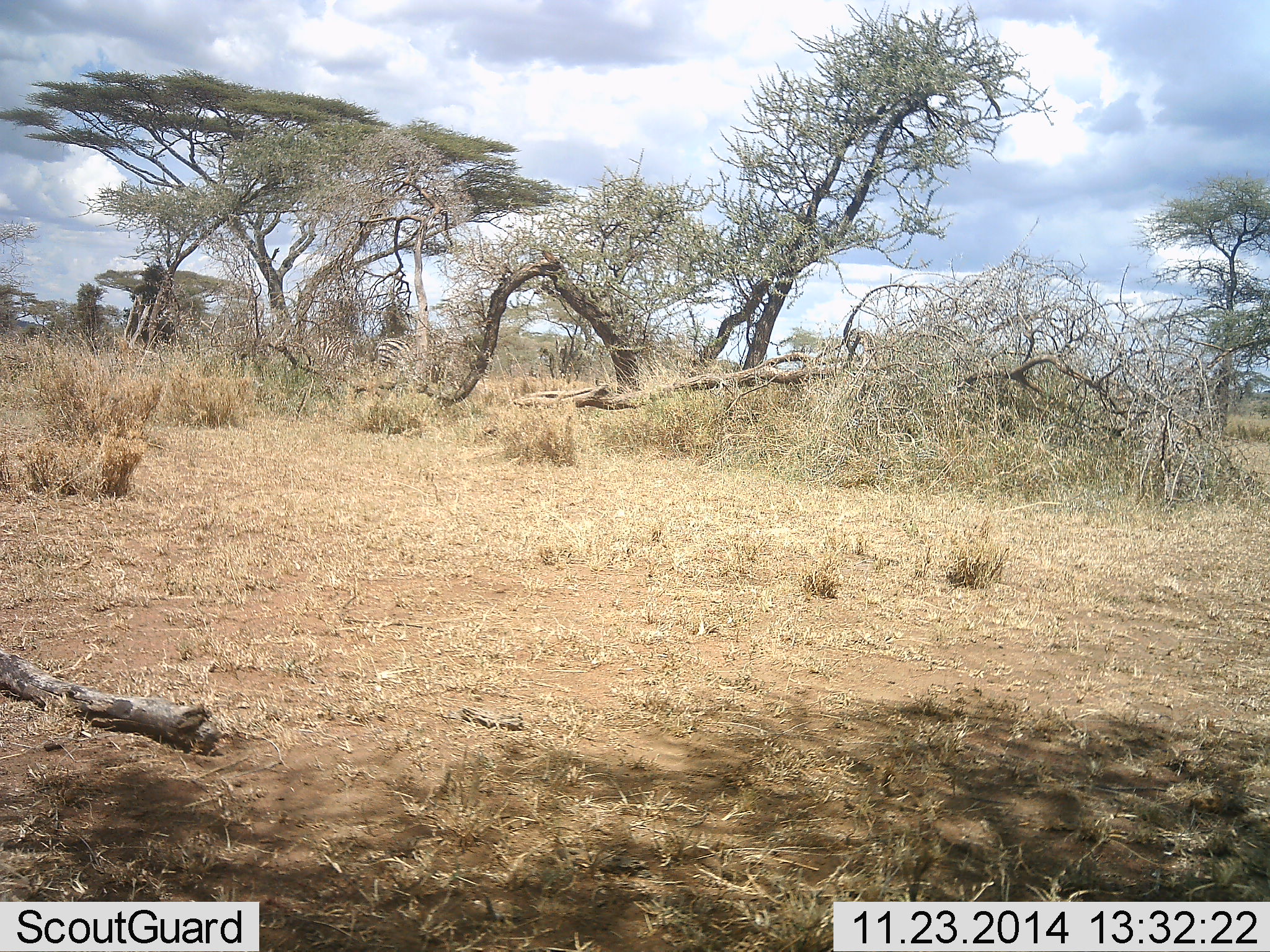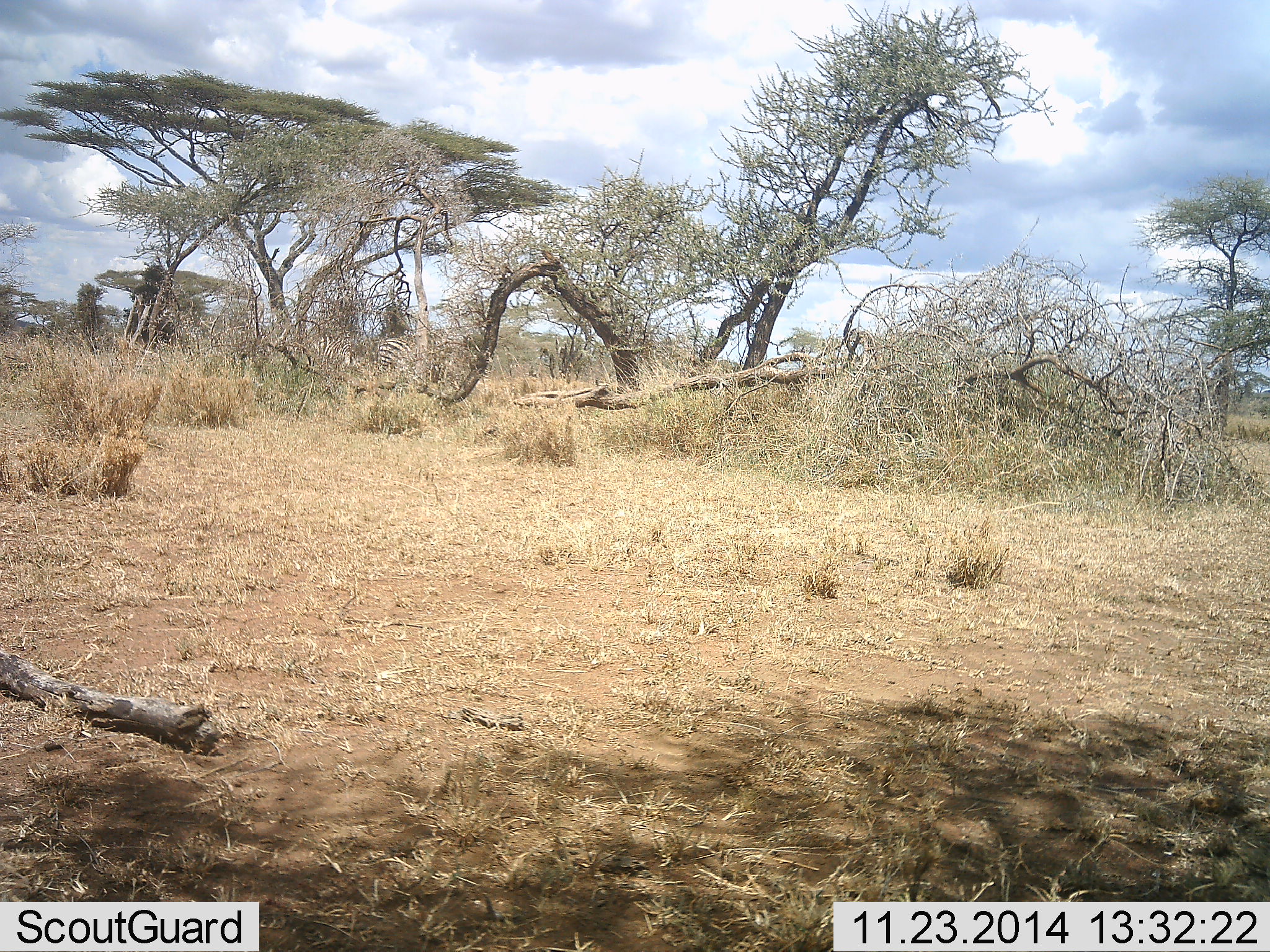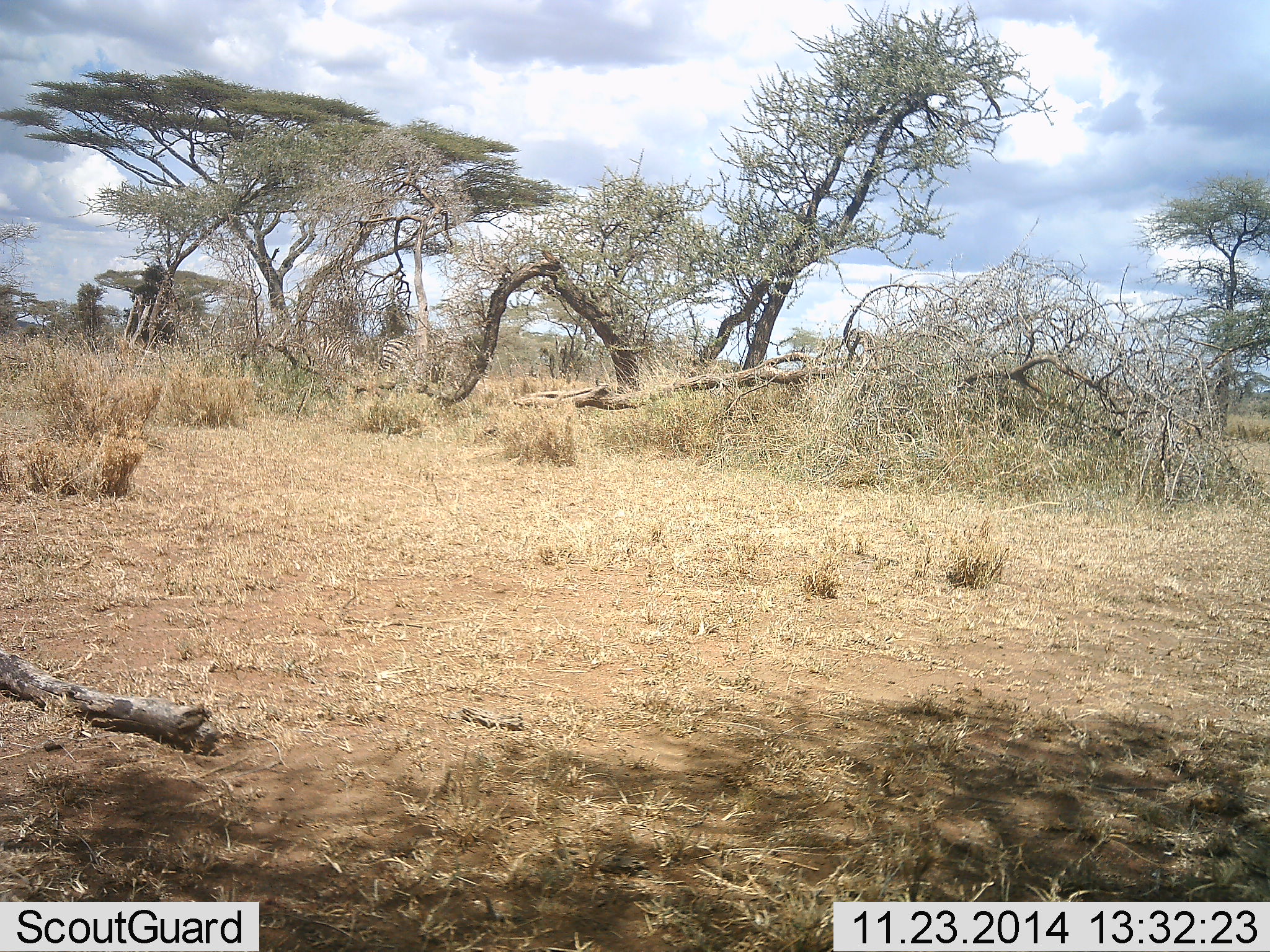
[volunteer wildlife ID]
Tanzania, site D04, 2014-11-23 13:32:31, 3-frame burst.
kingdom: Animalia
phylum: Chordata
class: Mammalia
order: Perissodactyla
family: Equidae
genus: Equus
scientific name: Equus quagga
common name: plains zebra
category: zebra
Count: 2.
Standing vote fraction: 60%.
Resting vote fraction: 0%.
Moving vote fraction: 20%.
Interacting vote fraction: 0%.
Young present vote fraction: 0%.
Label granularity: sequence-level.